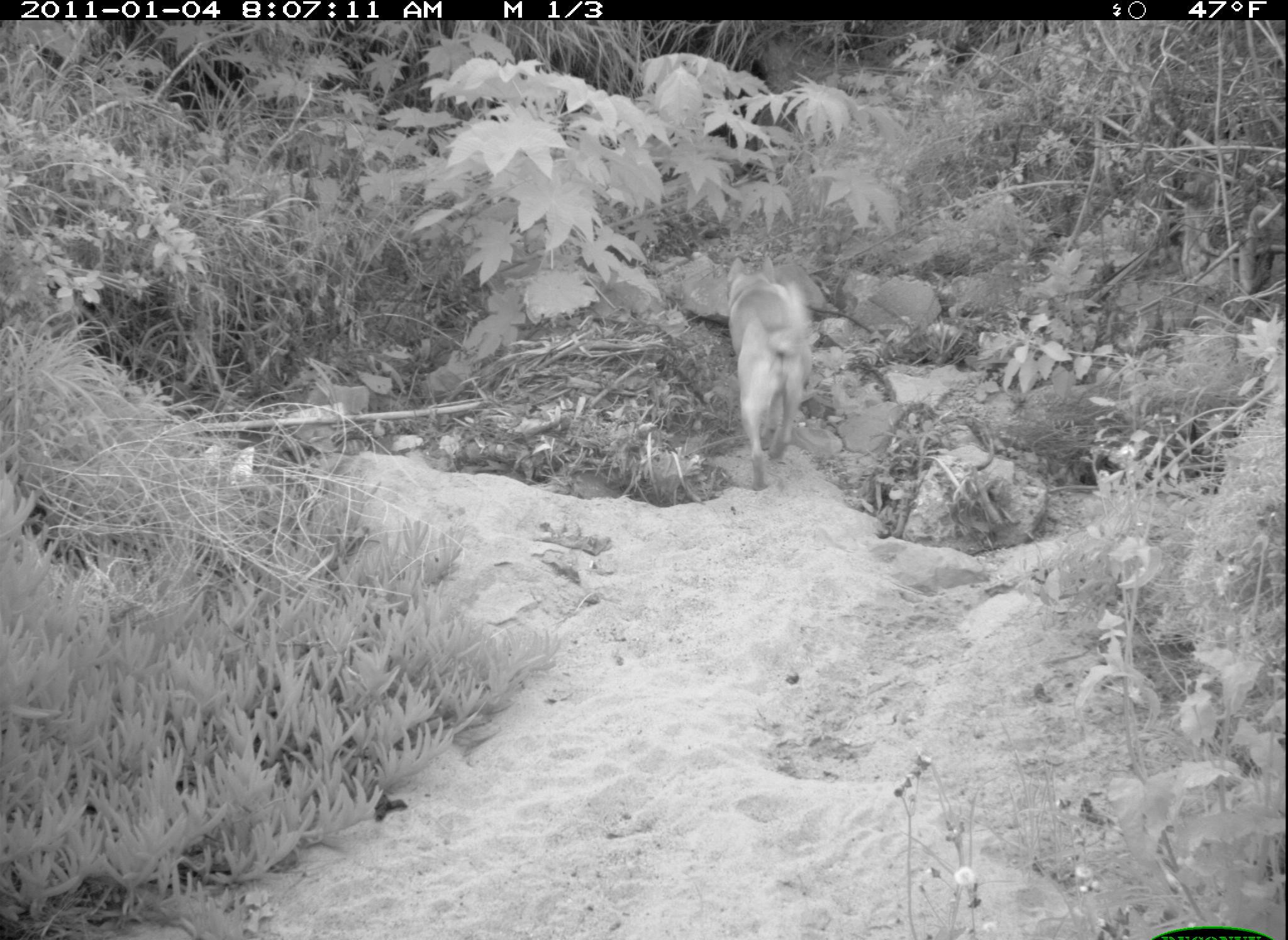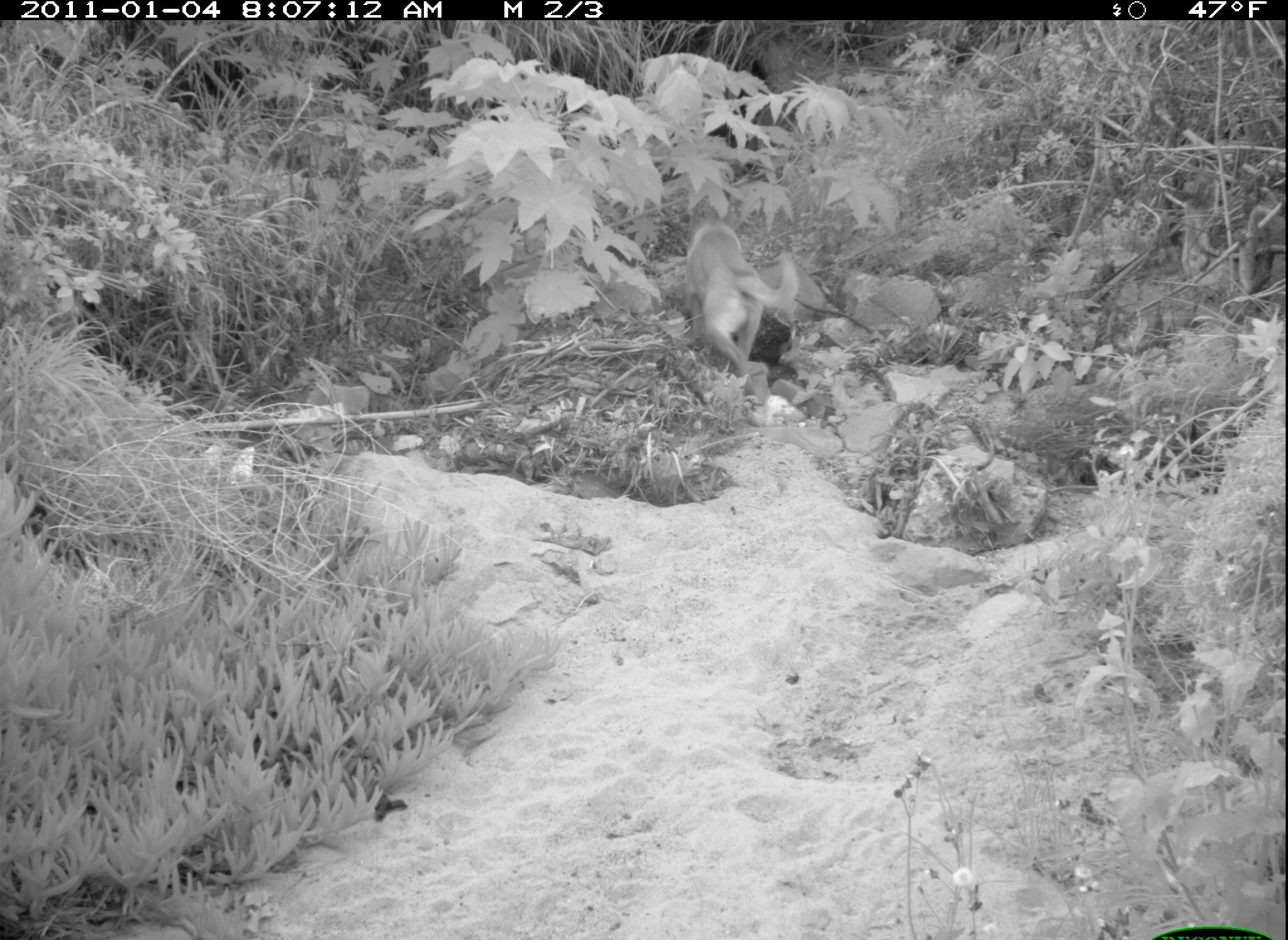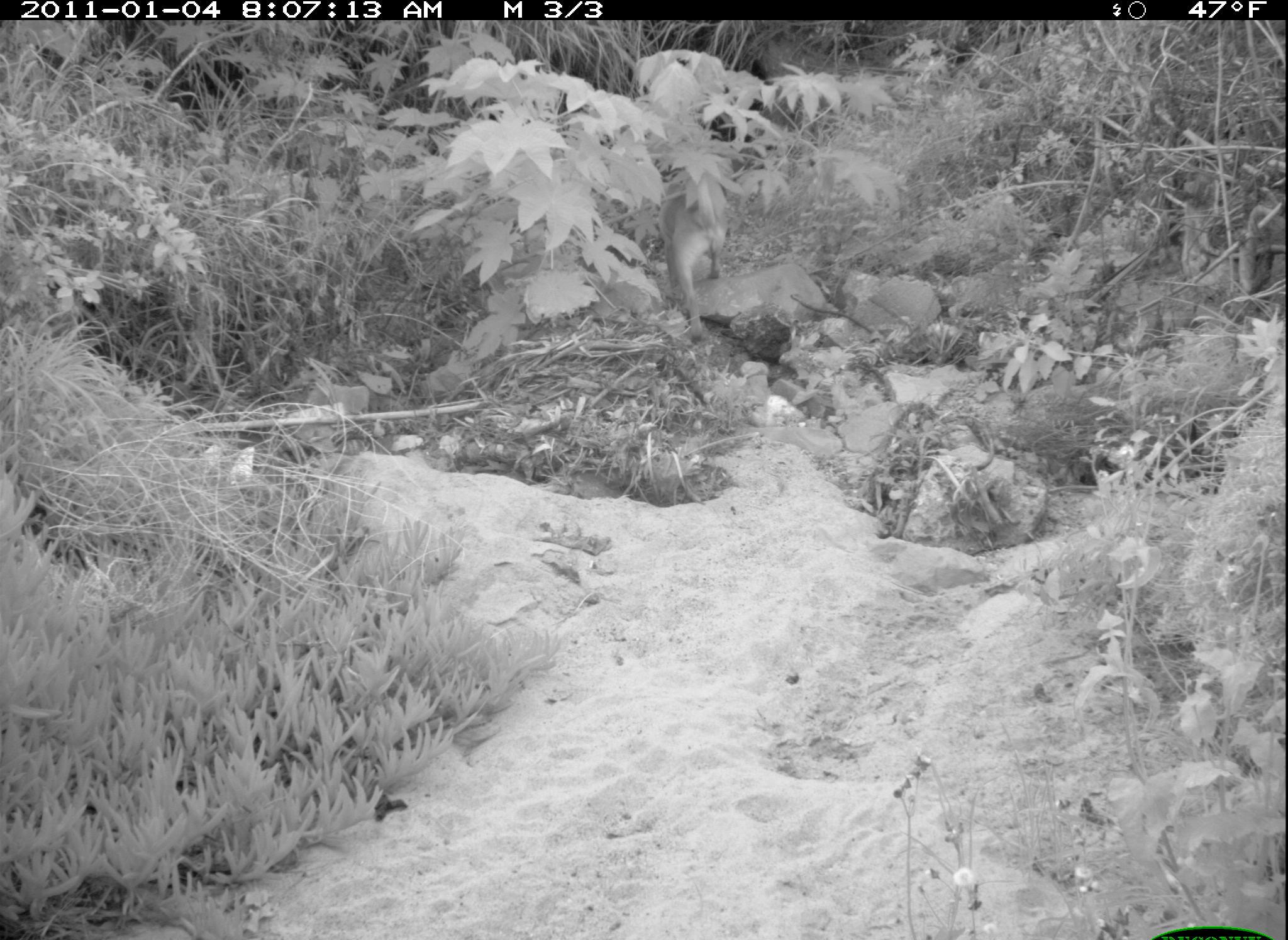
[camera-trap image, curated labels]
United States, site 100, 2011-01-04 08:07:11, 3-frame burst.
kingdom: Animalia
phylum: Chordata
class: Mammalia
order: Carnivora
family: Canidae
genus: Canis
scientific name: Canis familiaris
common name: domestic dog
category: dog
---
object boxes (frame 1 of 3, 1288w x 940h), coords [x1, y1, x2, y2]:
dog: [705, 253, 810, 493]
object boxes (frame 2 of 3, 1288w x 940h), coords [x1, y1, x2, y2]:
dog: [676, 216, 803, 393]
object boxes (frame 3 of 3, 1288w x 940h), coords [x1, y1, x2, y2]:
dog: [654, 164, 744, 346]